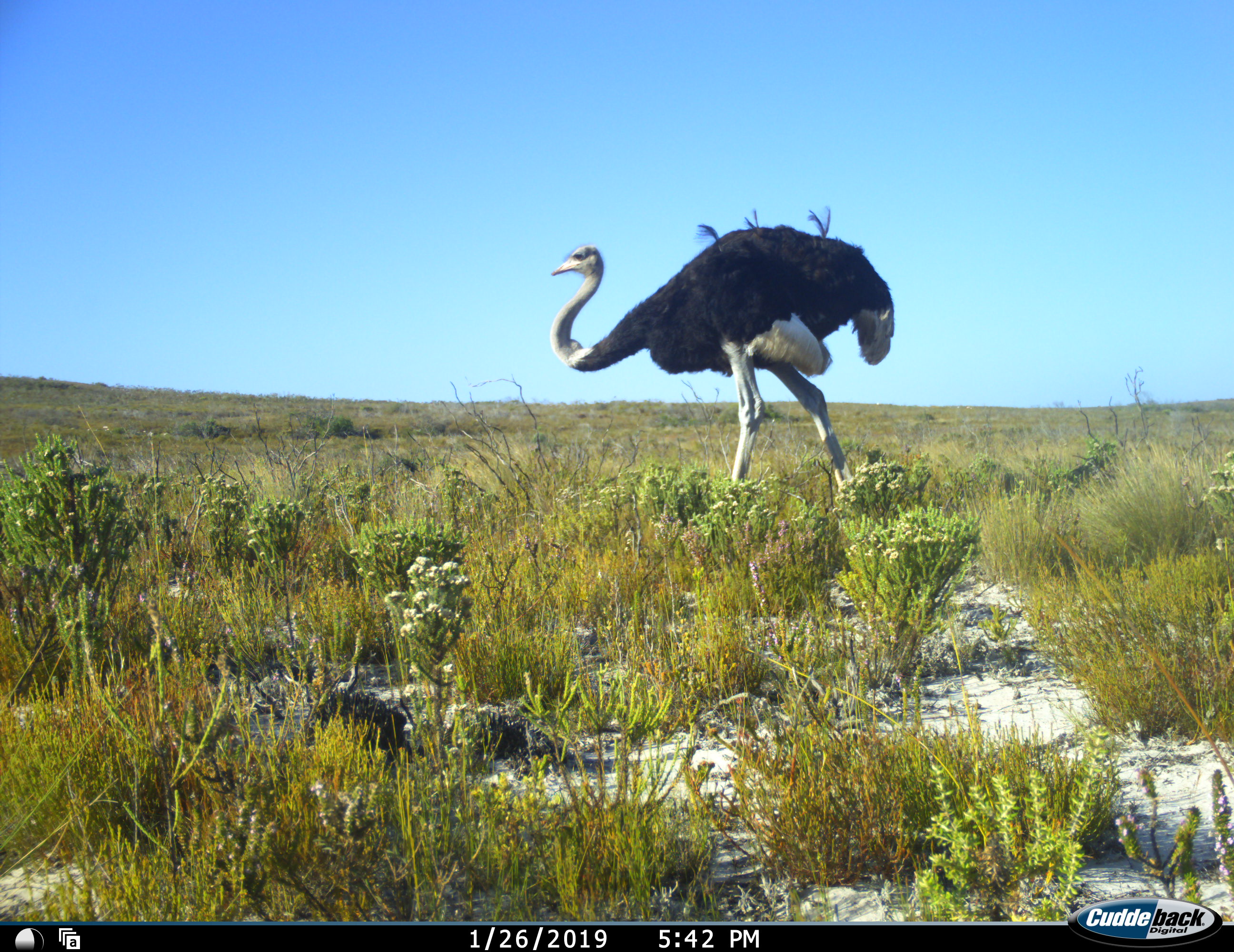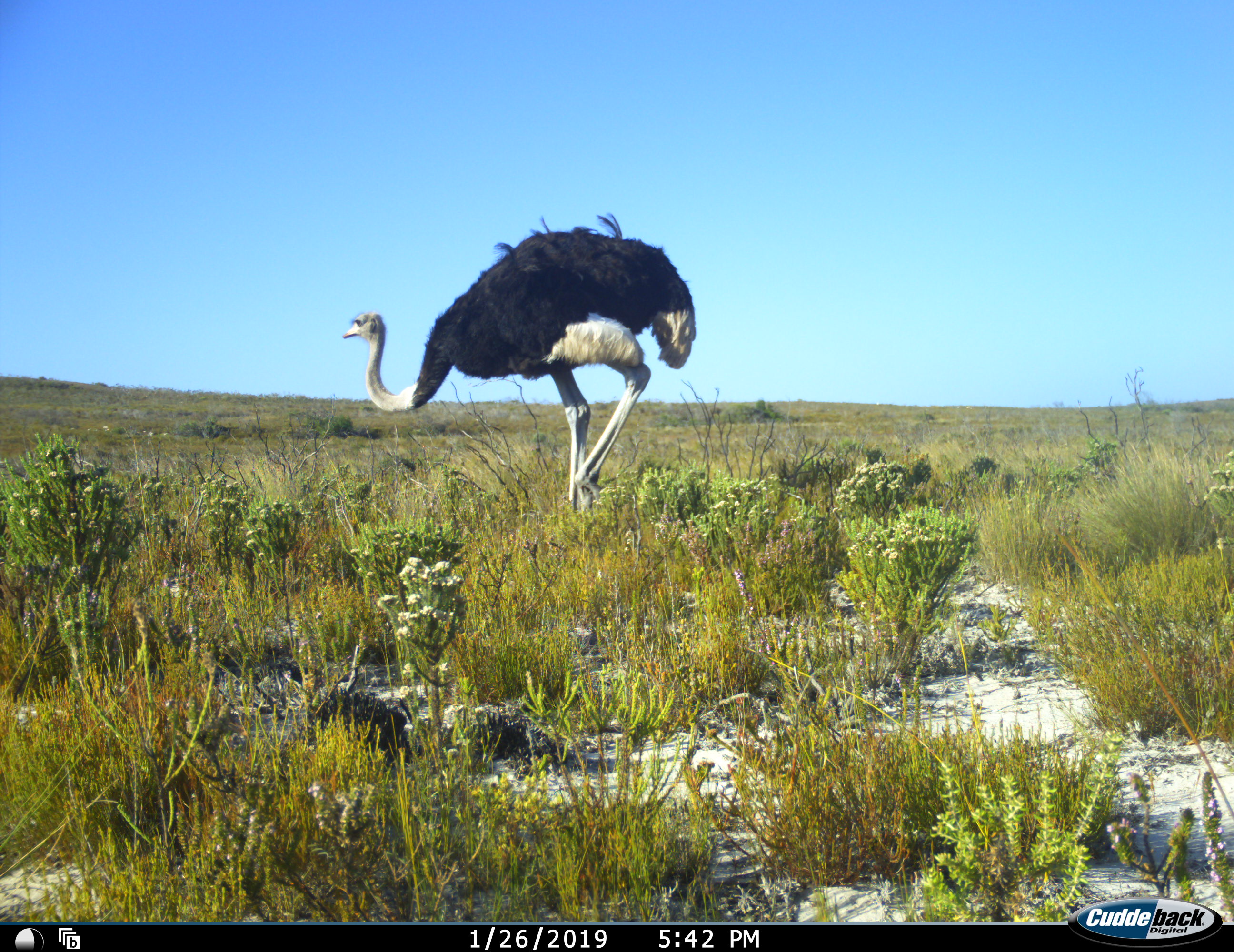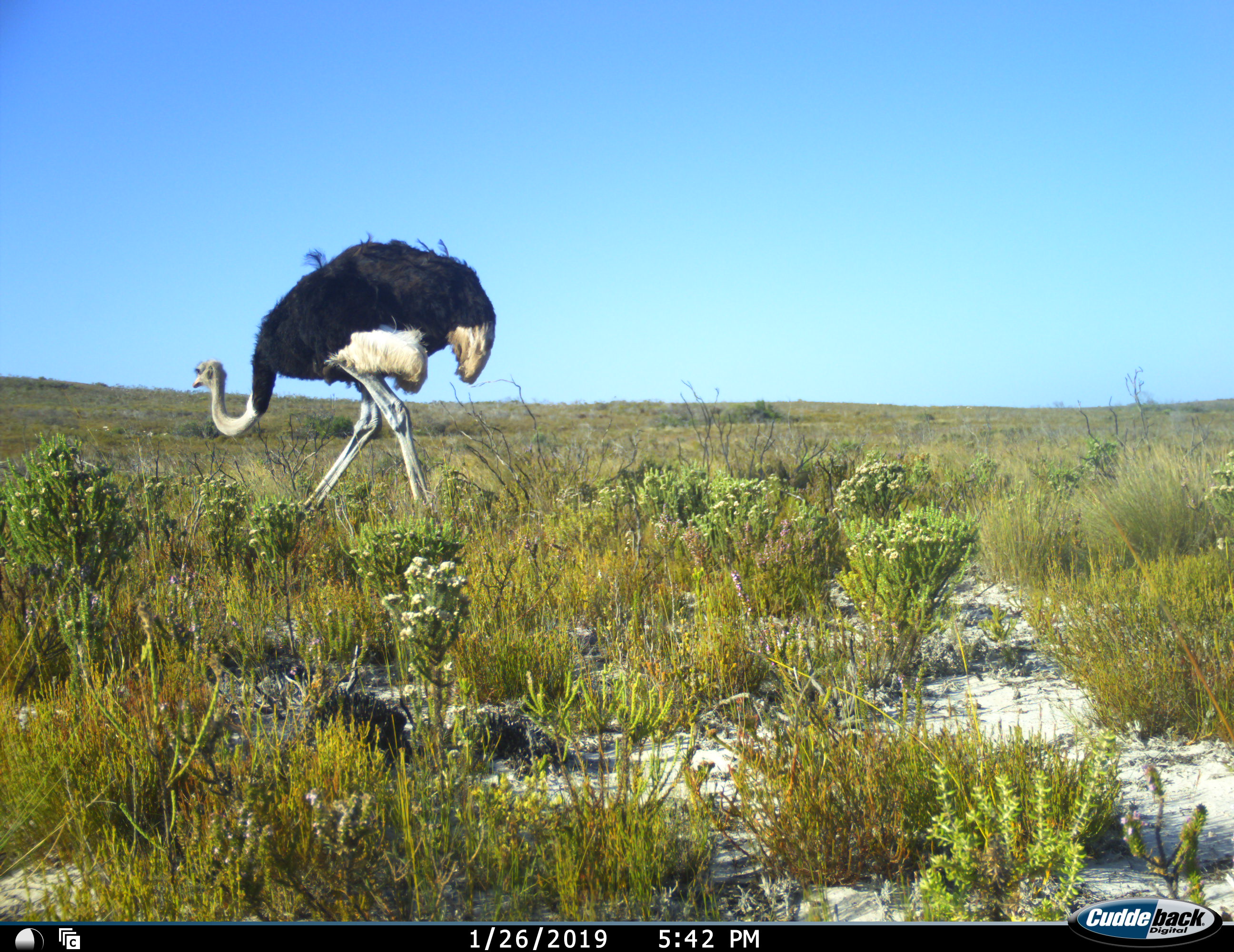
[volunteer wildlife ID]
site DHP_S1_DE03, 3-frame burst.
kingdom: Animalia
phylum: Chordata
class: Aves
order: Struthioniformes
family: Struthionidae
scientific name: Struthionidae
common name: ostrich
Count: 1.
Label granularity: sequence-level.